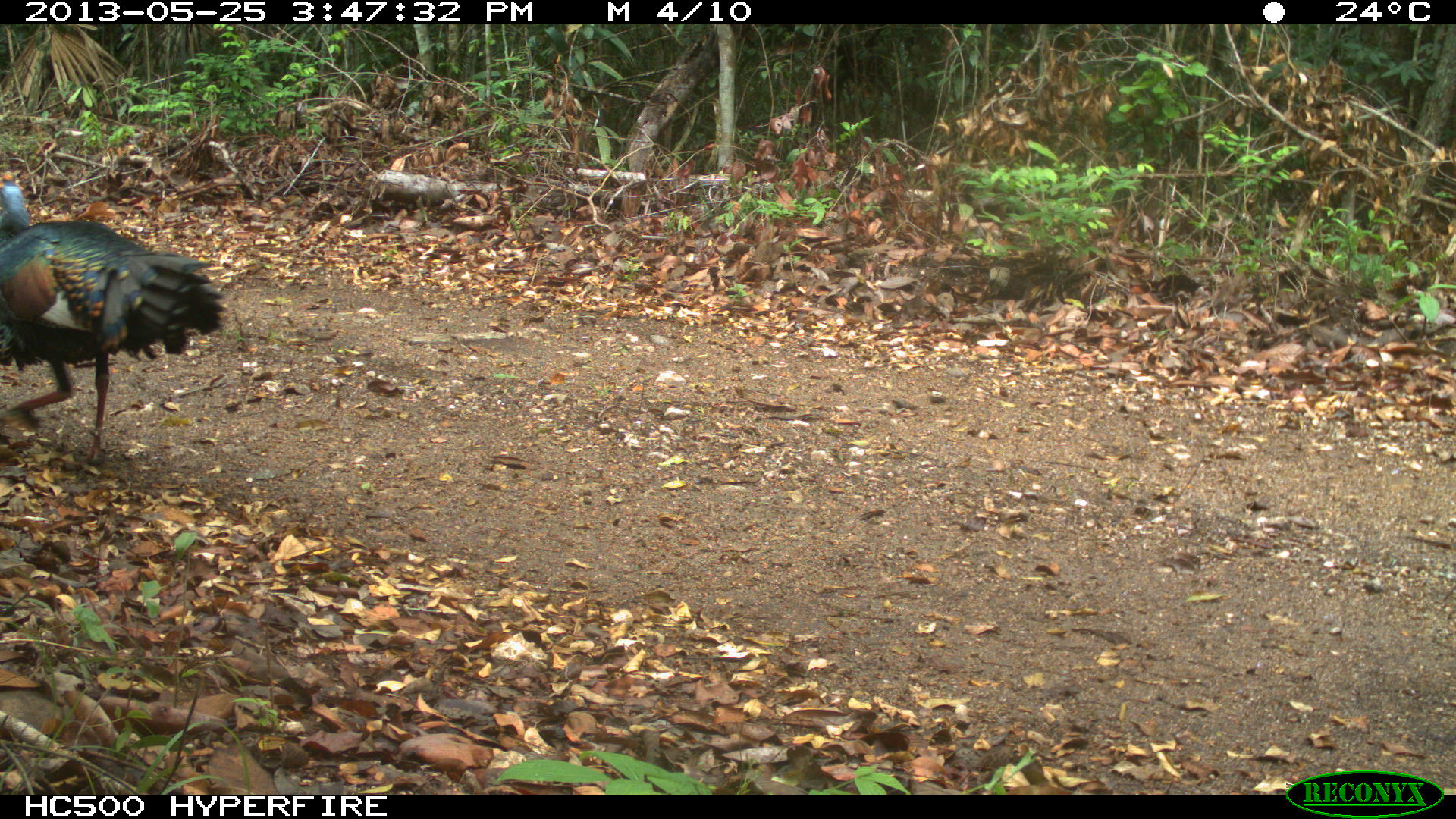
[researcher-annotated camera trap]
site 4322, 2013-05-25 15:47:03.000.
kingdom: Animalia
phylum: Chordata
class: Aves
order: Galliformes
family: Phasianidae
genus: Meleagris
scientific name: Meleagris ocellata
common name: ocellated turkey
Meleagris ocellata (ocellated turkey), count 1, sex male.